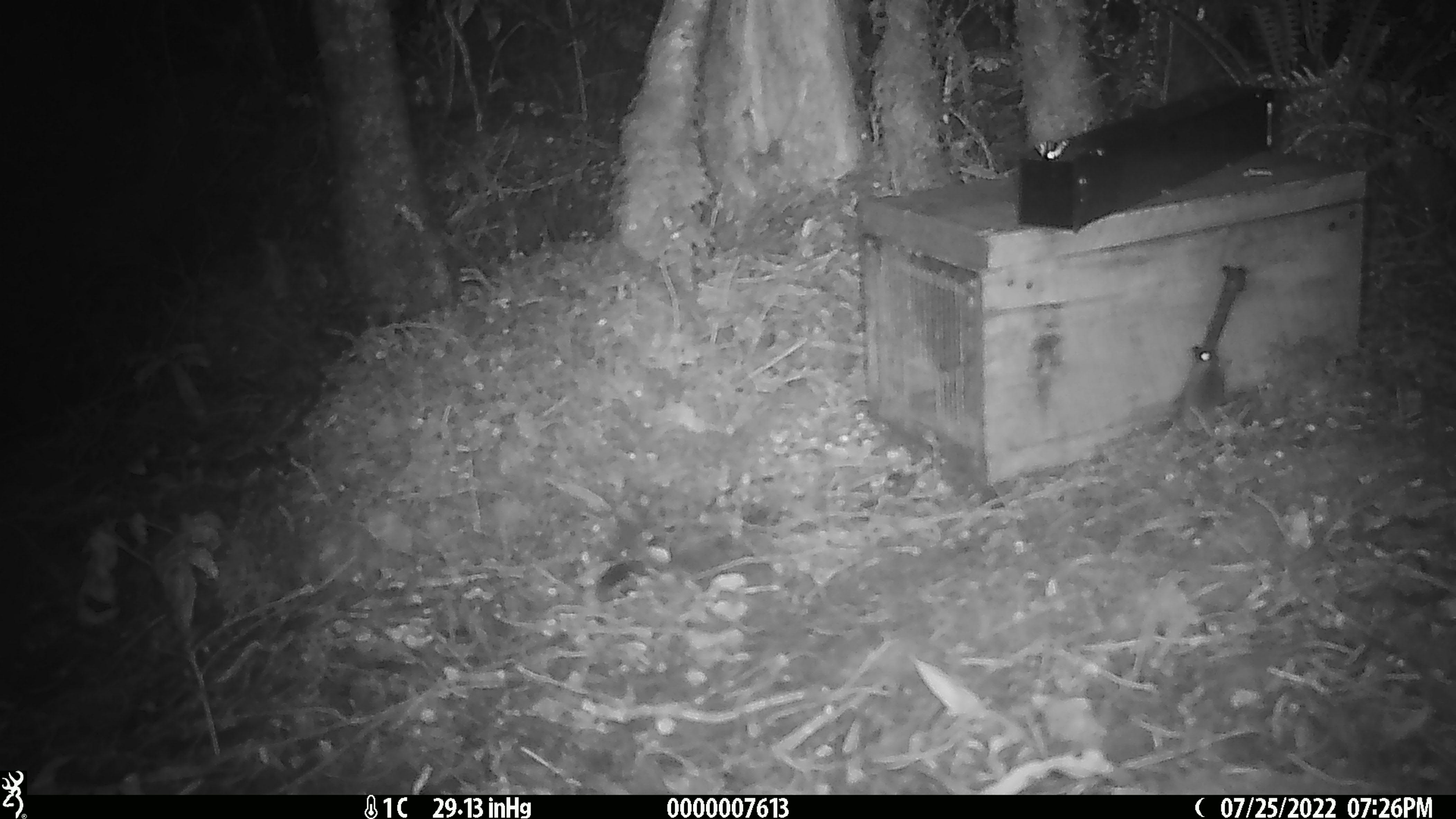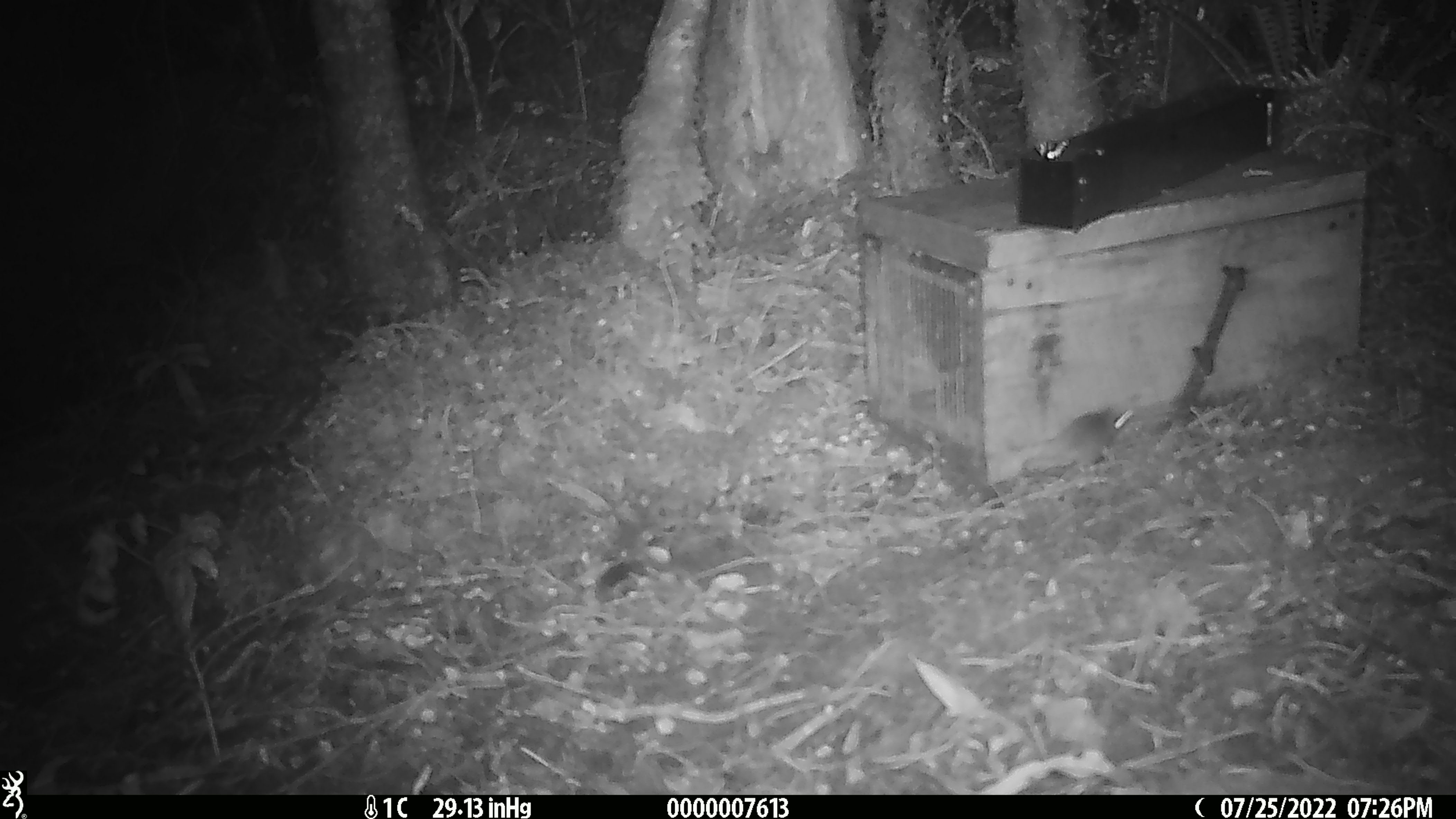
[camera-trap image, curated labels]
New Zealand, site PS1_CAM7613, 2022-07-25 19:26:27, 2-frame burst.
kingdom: Animalia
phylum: Chordata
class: Mammalia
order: Rodentia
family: Muridae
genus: Mus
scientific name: Mus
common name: mouse